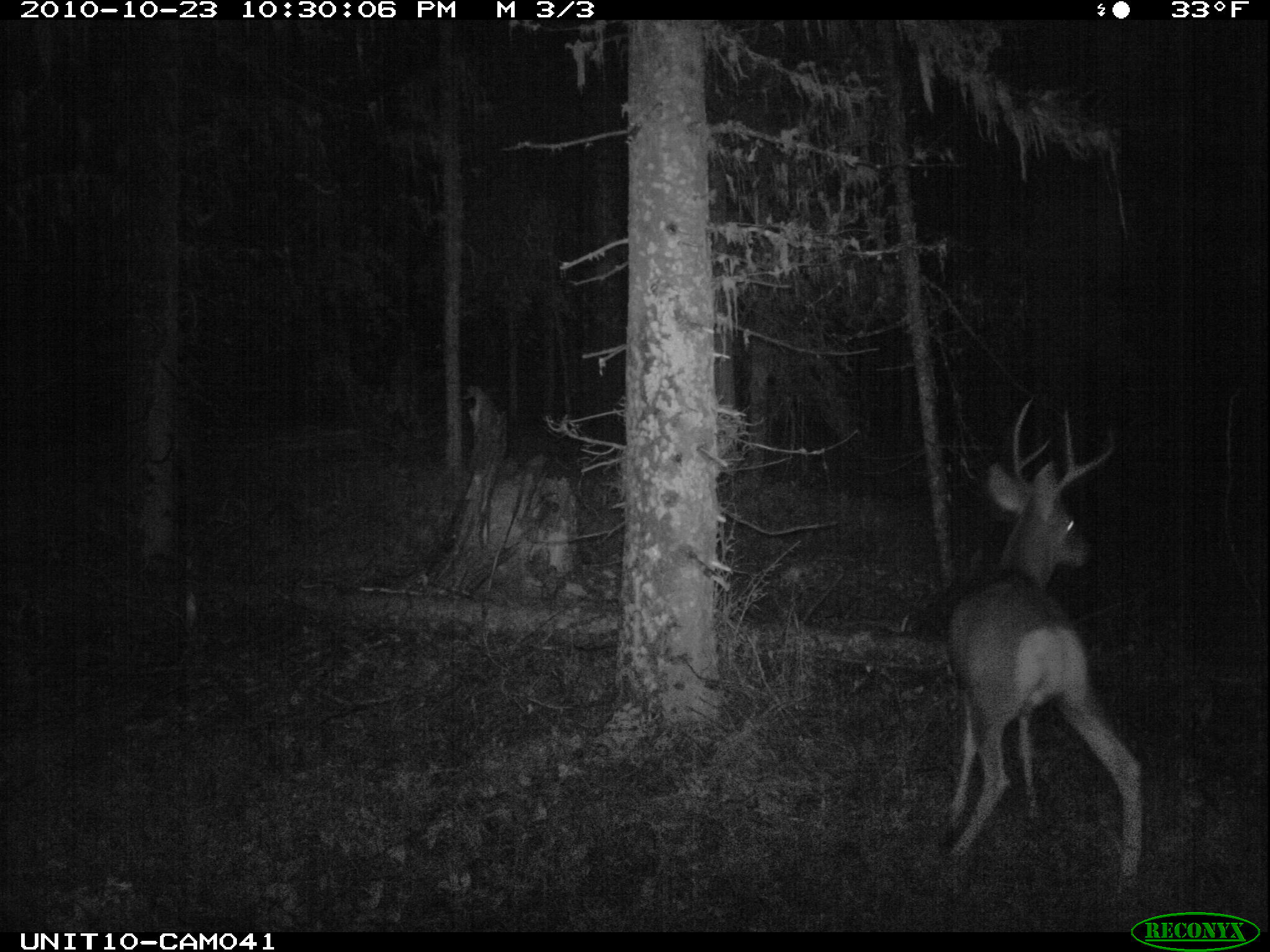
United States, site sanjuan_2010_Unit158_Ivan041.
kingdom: Animalia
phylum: Chordata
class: Mammalia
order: Artiodactyla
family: Cervidae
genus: Odocoileus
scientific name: Odocoileus hemionus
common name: mule deer